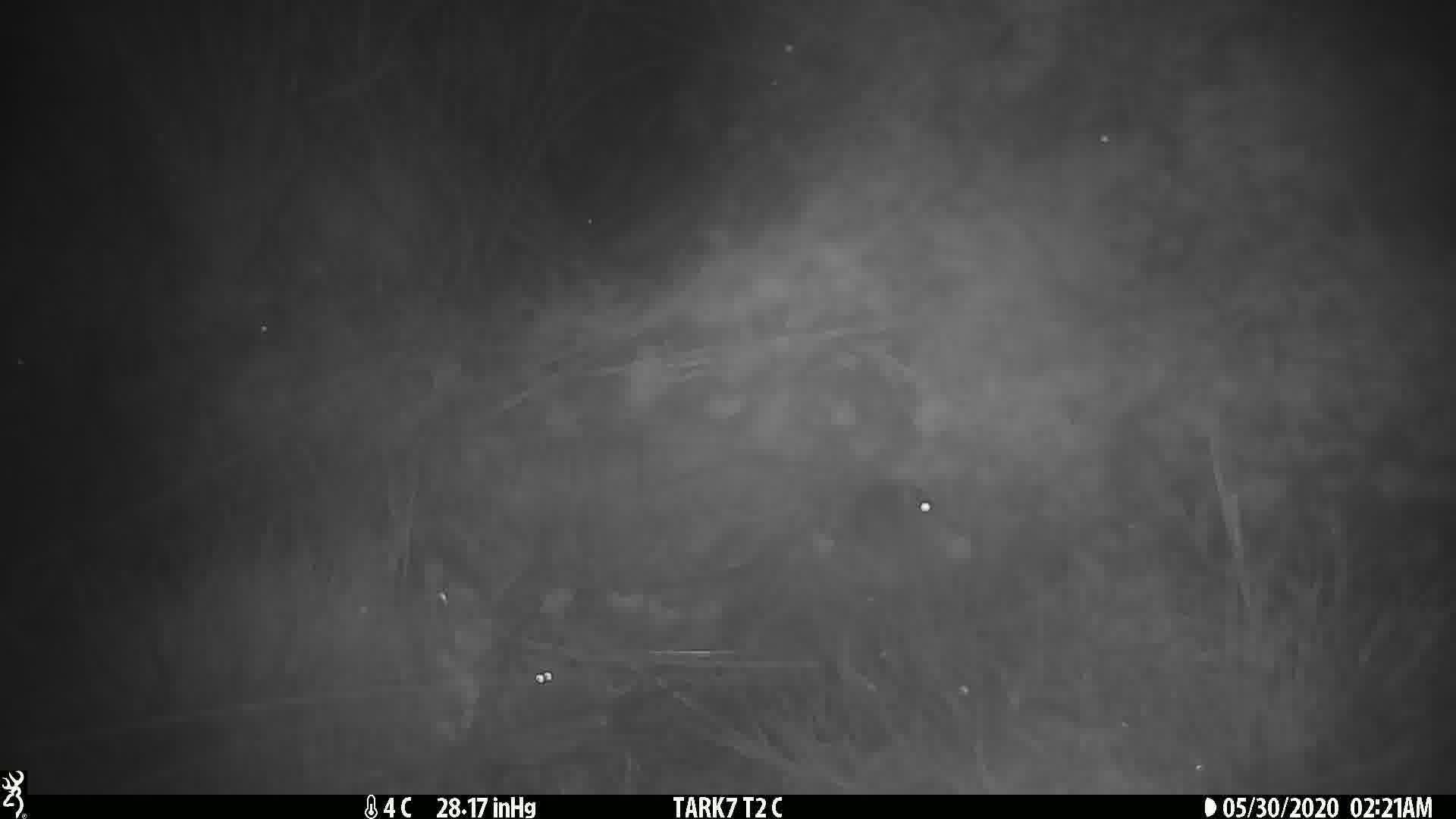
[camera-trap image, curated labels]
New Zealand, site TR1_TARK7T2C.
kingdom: Animalia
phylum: Chordata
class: Mammalia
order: Rodentia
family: Muridae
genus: Mus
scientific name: Mus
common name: mouse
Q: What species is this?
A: Mouse (Mus).